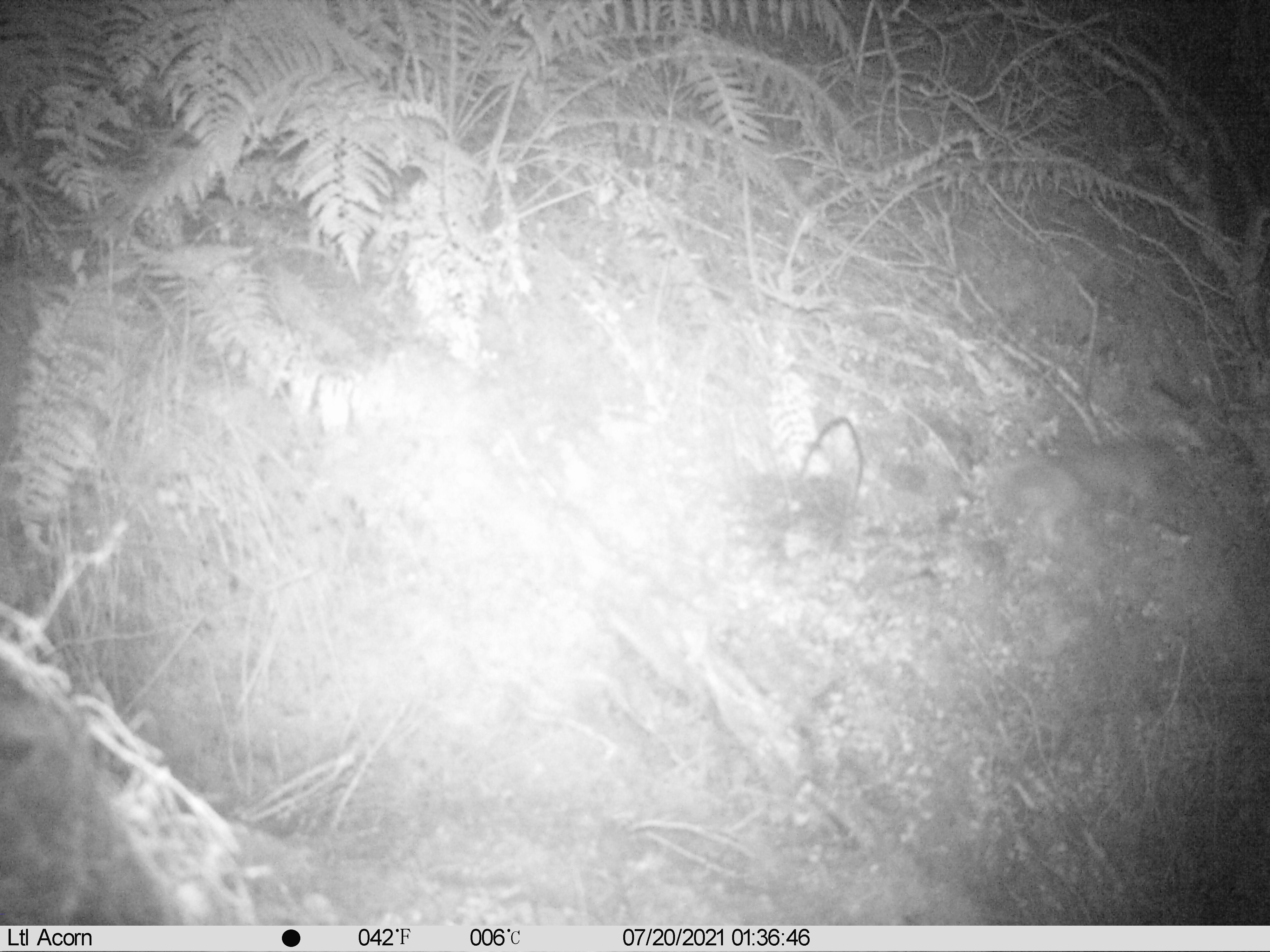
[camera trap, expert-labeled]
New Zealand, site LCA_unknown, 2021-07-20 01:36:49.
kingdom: Animalia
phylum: Chordata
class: Mammalia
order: Carnivora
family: Mustelidae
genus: Mustela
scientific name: Mustela erminea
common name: stoat